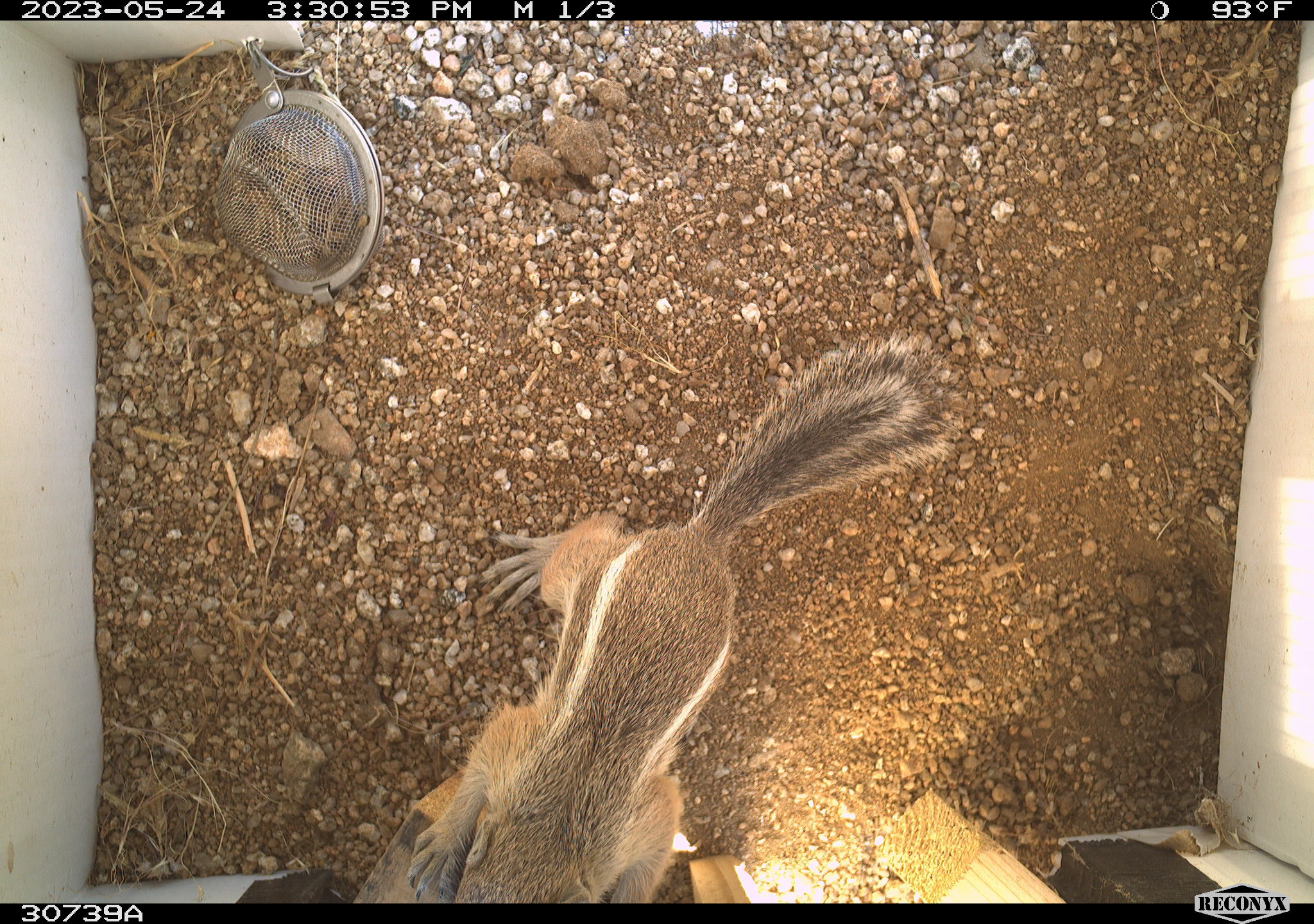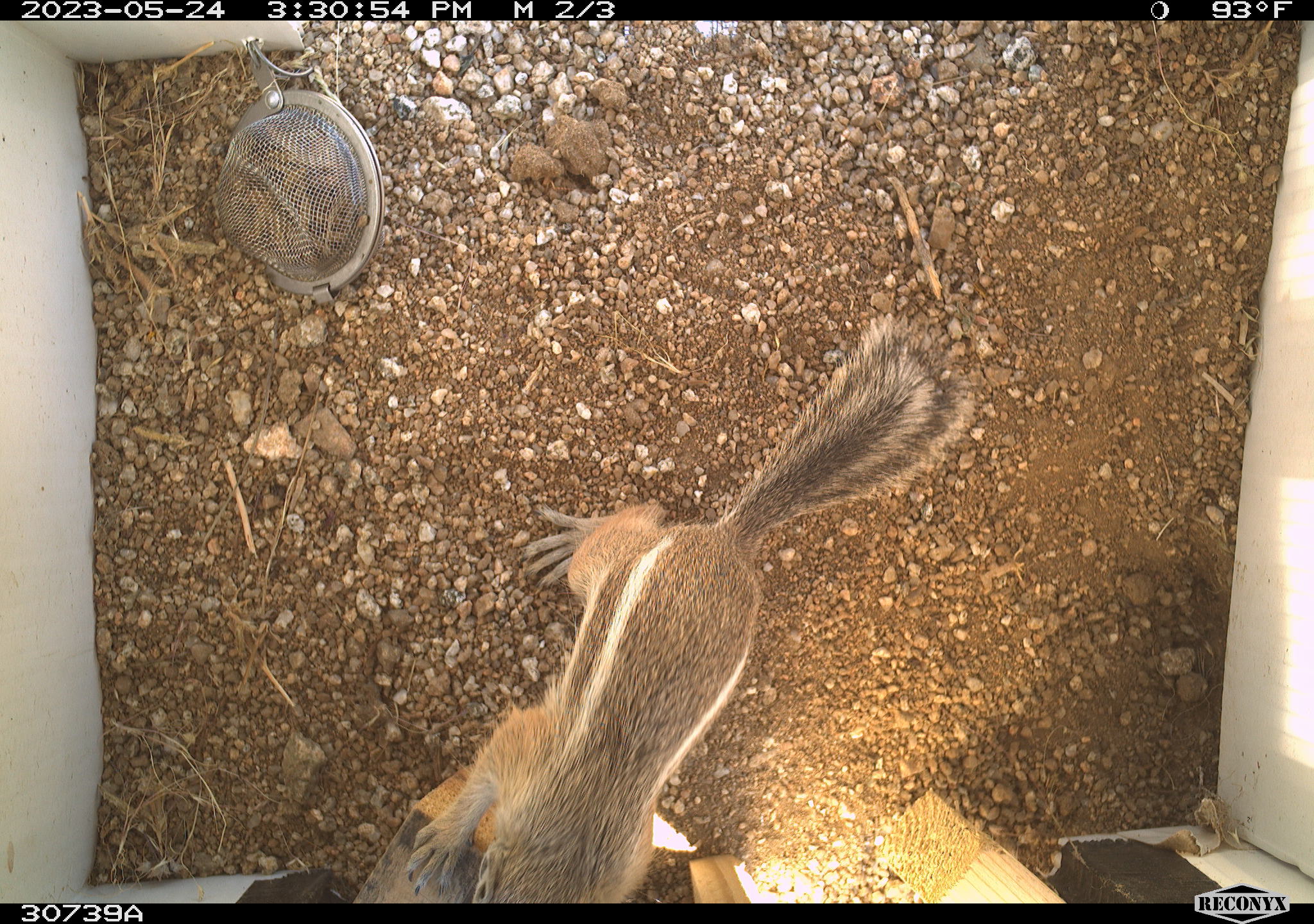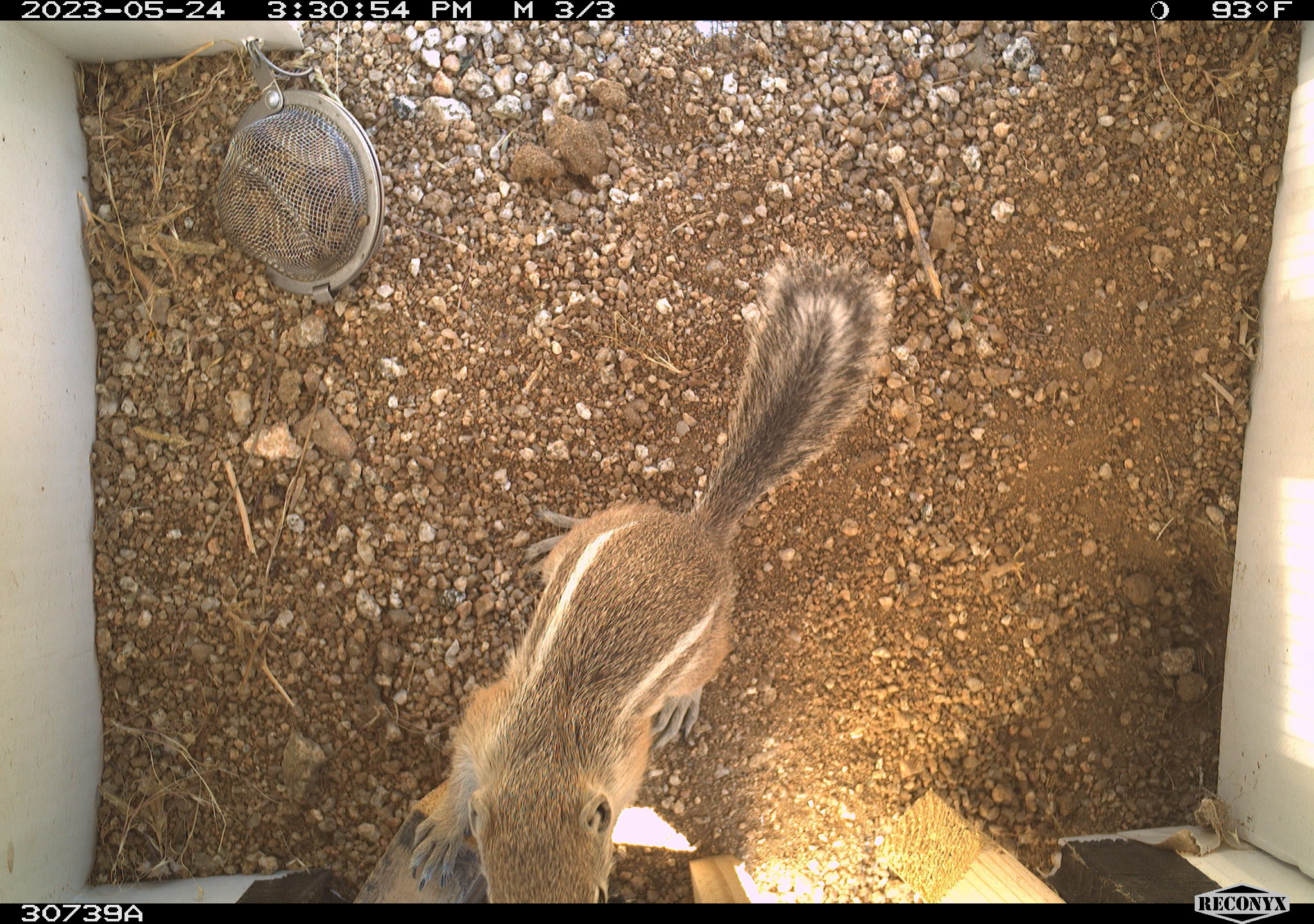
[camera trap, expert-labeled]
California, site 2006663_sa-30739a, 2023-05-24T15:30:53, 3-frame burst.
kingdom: Animalia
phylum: Chordata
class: Mammalia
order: Rodentia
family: Sciuridae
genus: Ammospermophilus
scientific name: Ammospermophilus leucurus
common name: white-tailed antelope squirrel